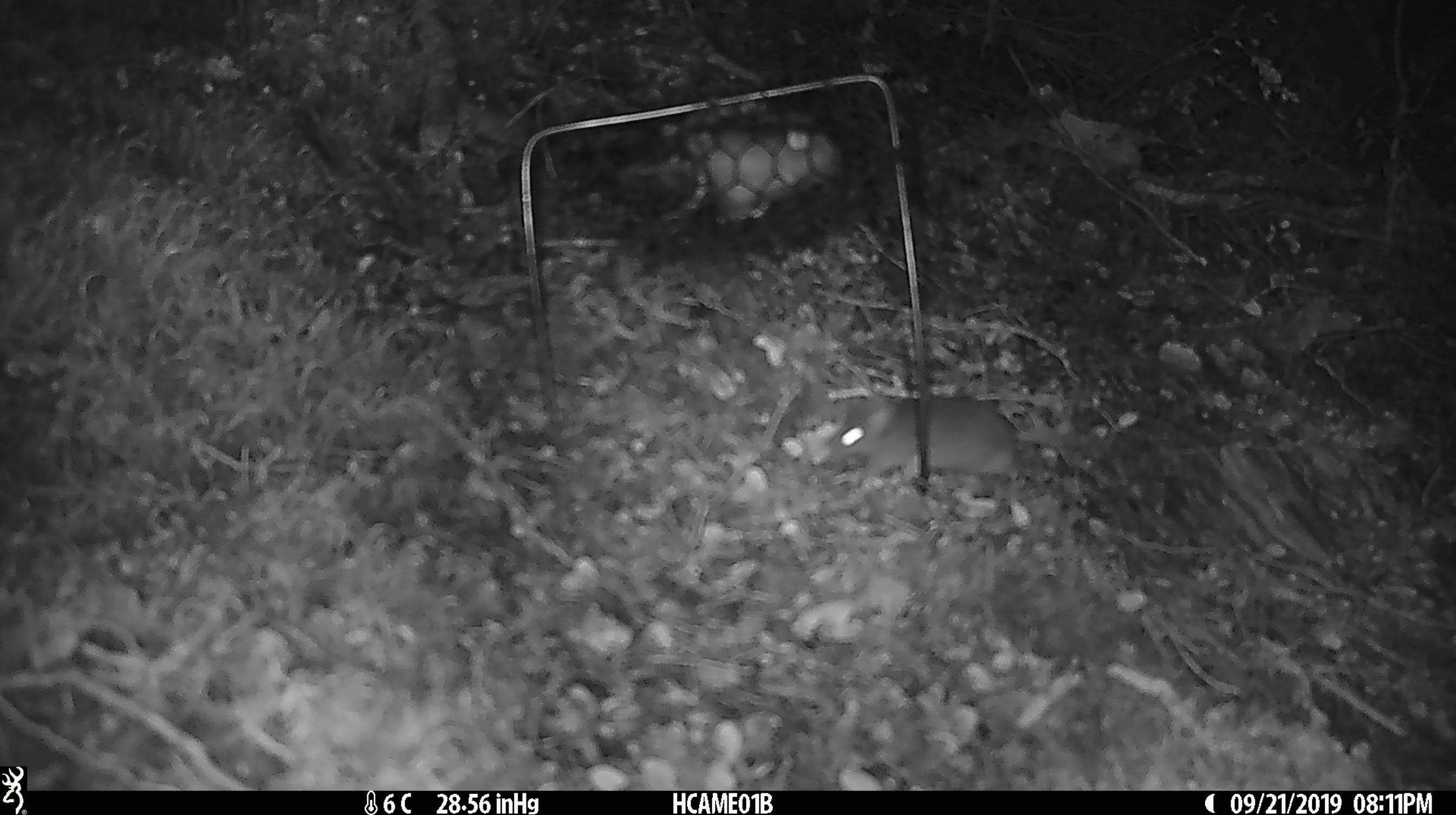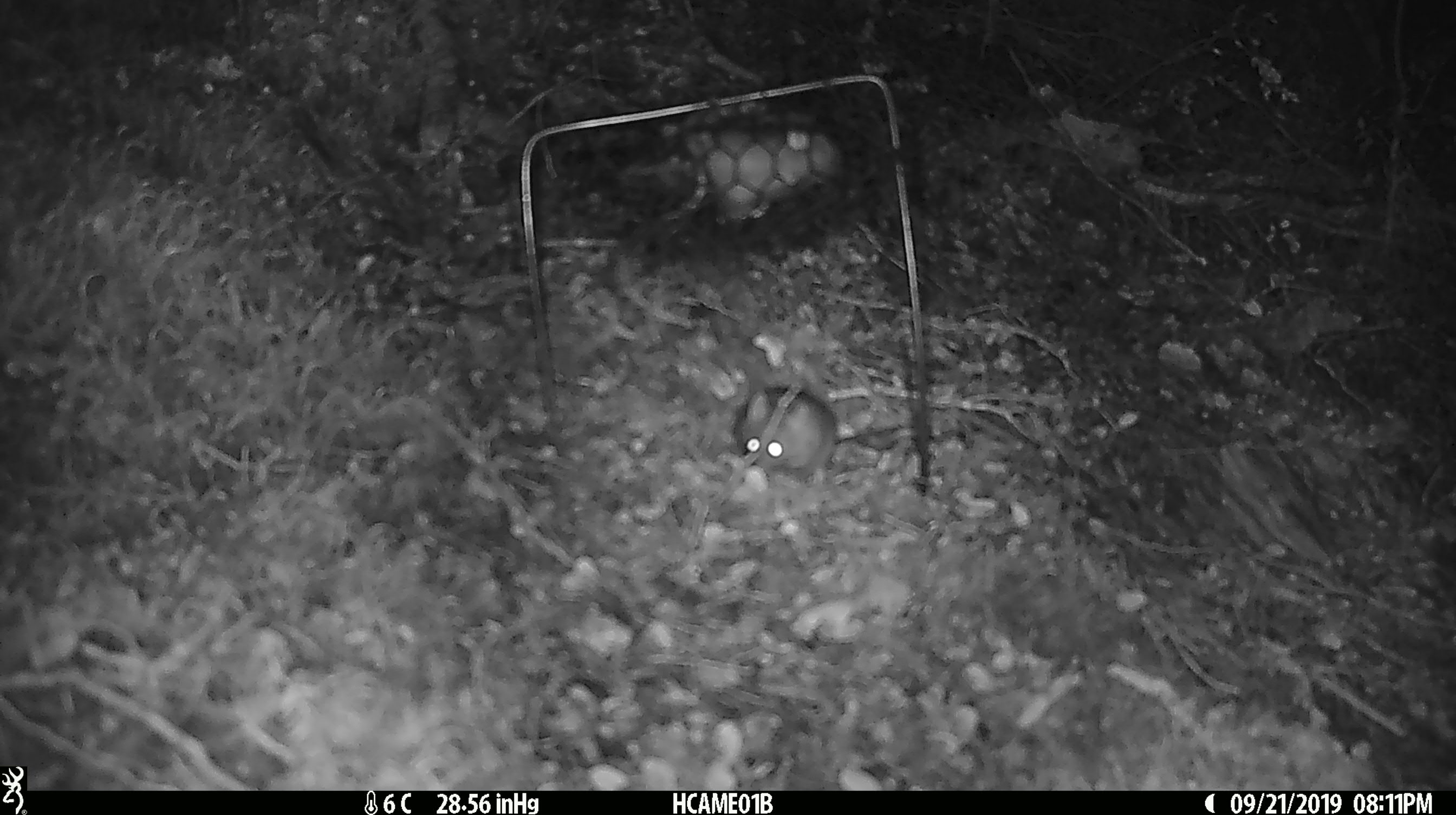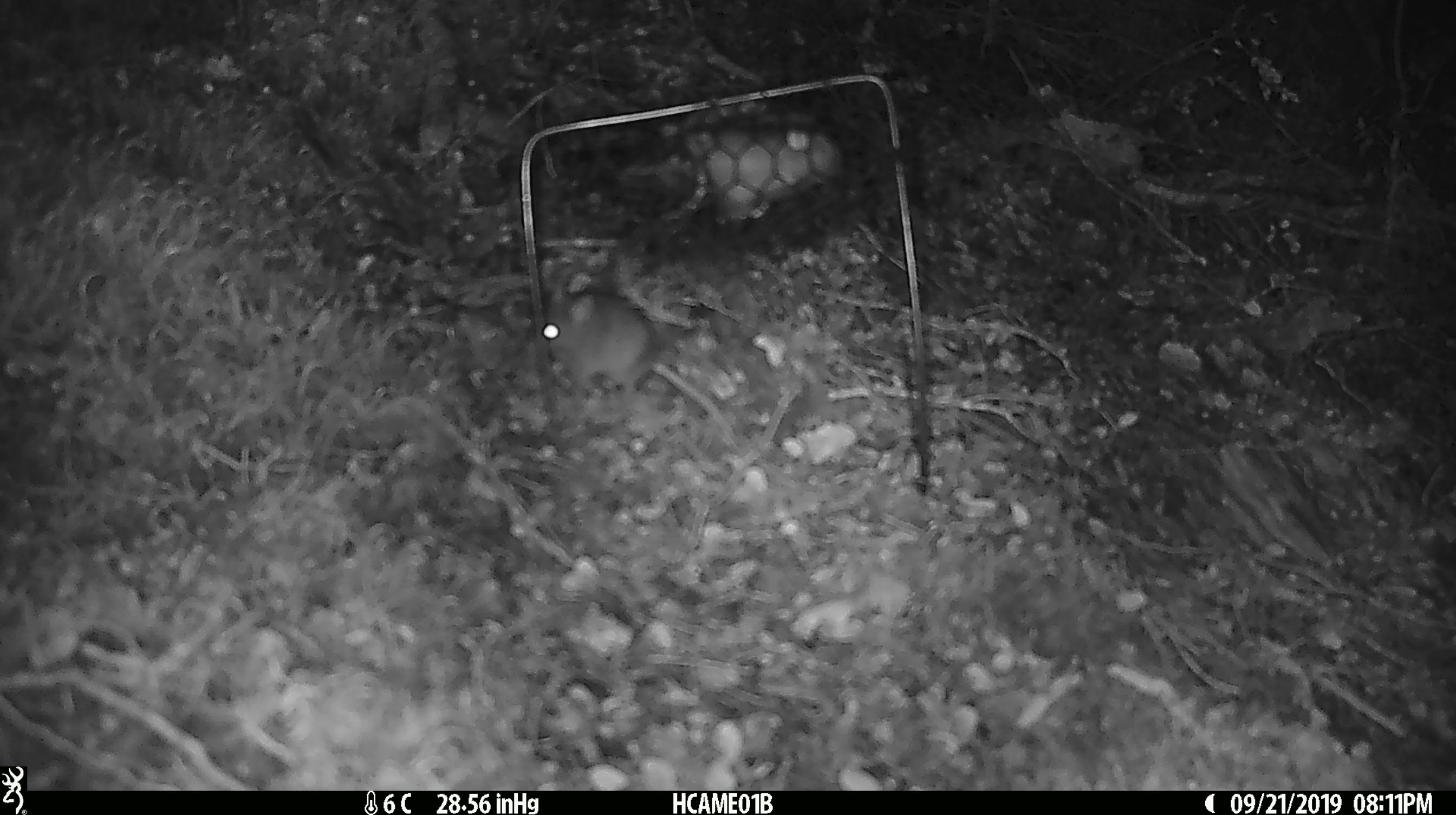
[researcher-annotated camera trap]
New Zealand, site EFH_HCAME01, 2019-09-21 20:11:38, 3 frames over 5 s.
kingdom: Animalia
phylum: Chordata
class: Mammalia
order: Rodentia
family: Muridae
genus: Mus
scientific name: Mus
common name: mouse